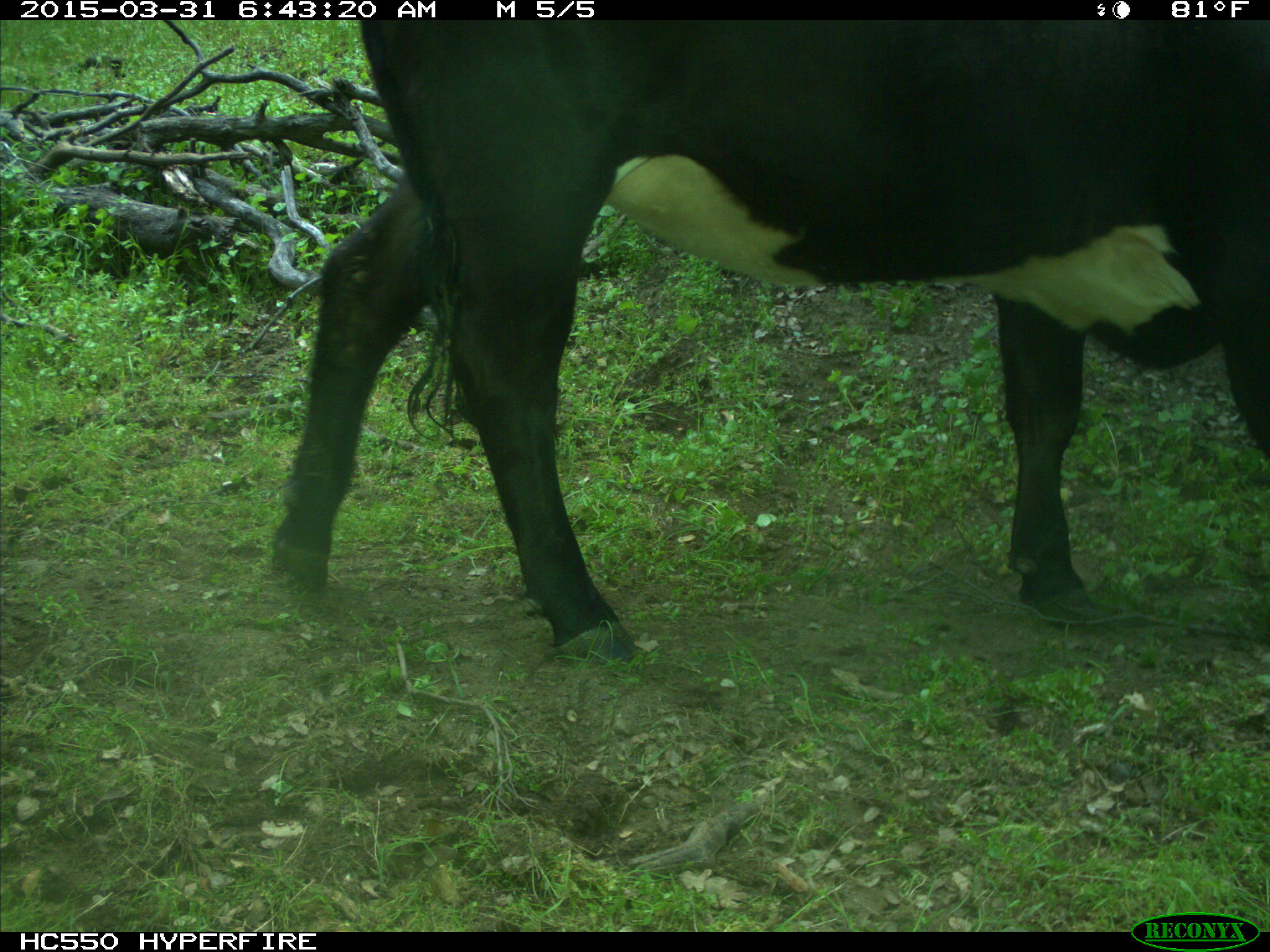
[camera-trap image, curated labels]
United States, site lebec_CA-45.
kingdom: Animalia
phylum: Chordata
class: Mammalia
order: Artiodactyla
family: Bovidae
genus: Bos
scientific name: Bos taurus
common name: domestic cow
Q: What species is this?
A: Bos taurus (domestic cow).